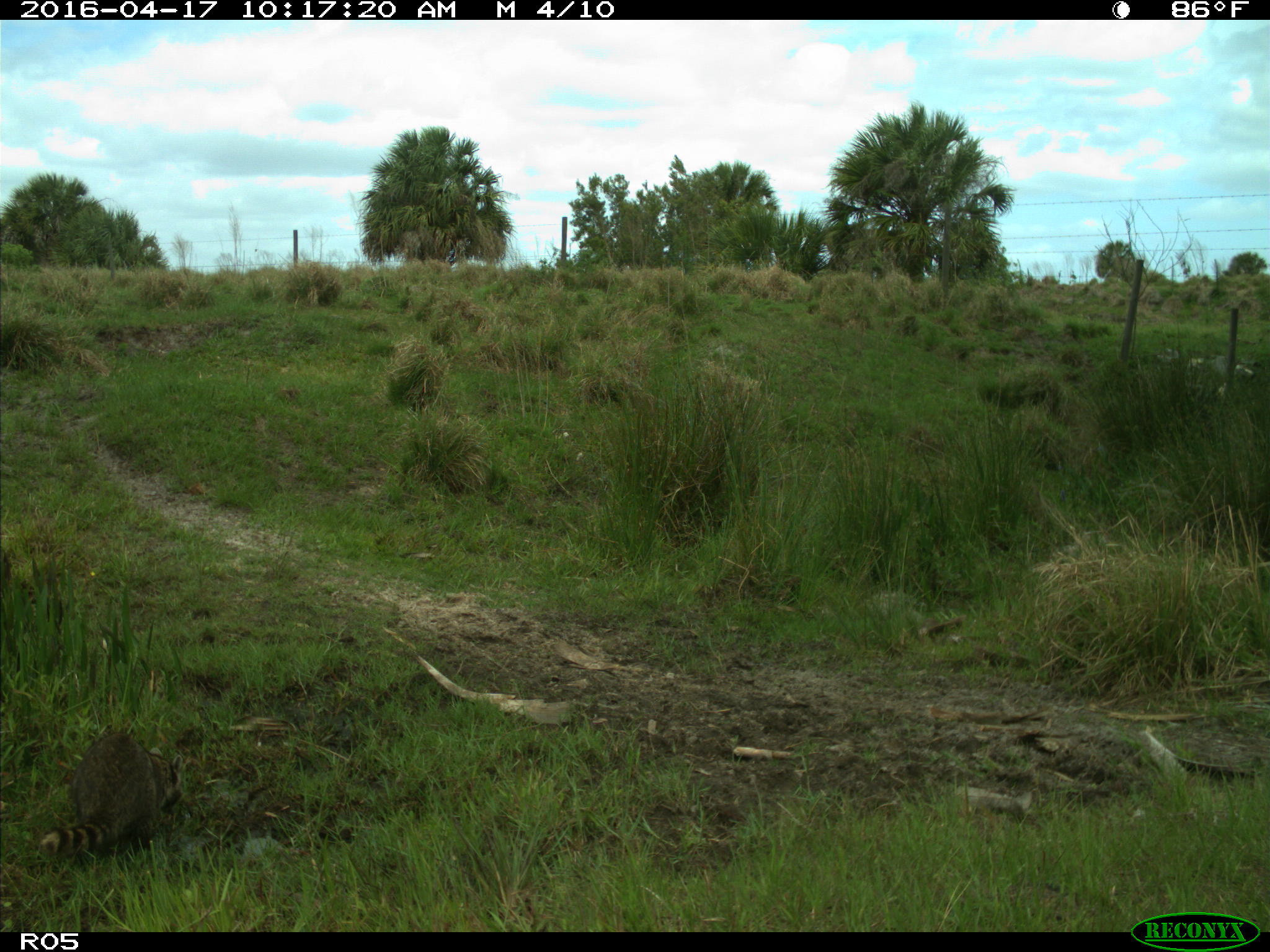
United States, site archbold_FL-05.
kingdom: Animalia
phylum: Chordata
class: Mammalia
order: Carnivora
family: Procyonidae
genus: Procyon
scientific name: Procyon lotor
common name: common raccoon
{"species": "Procyon lotor (common raccoon)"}